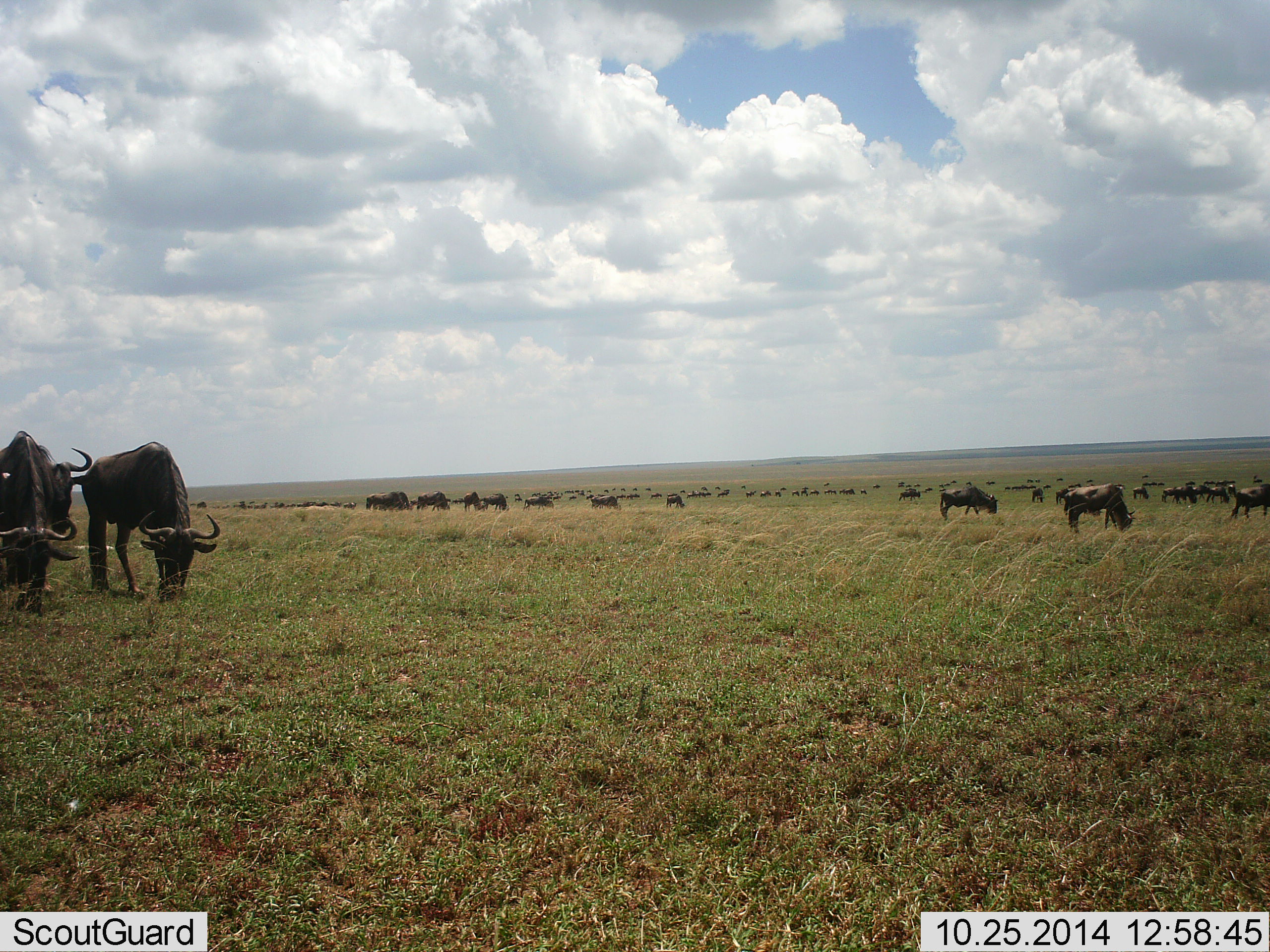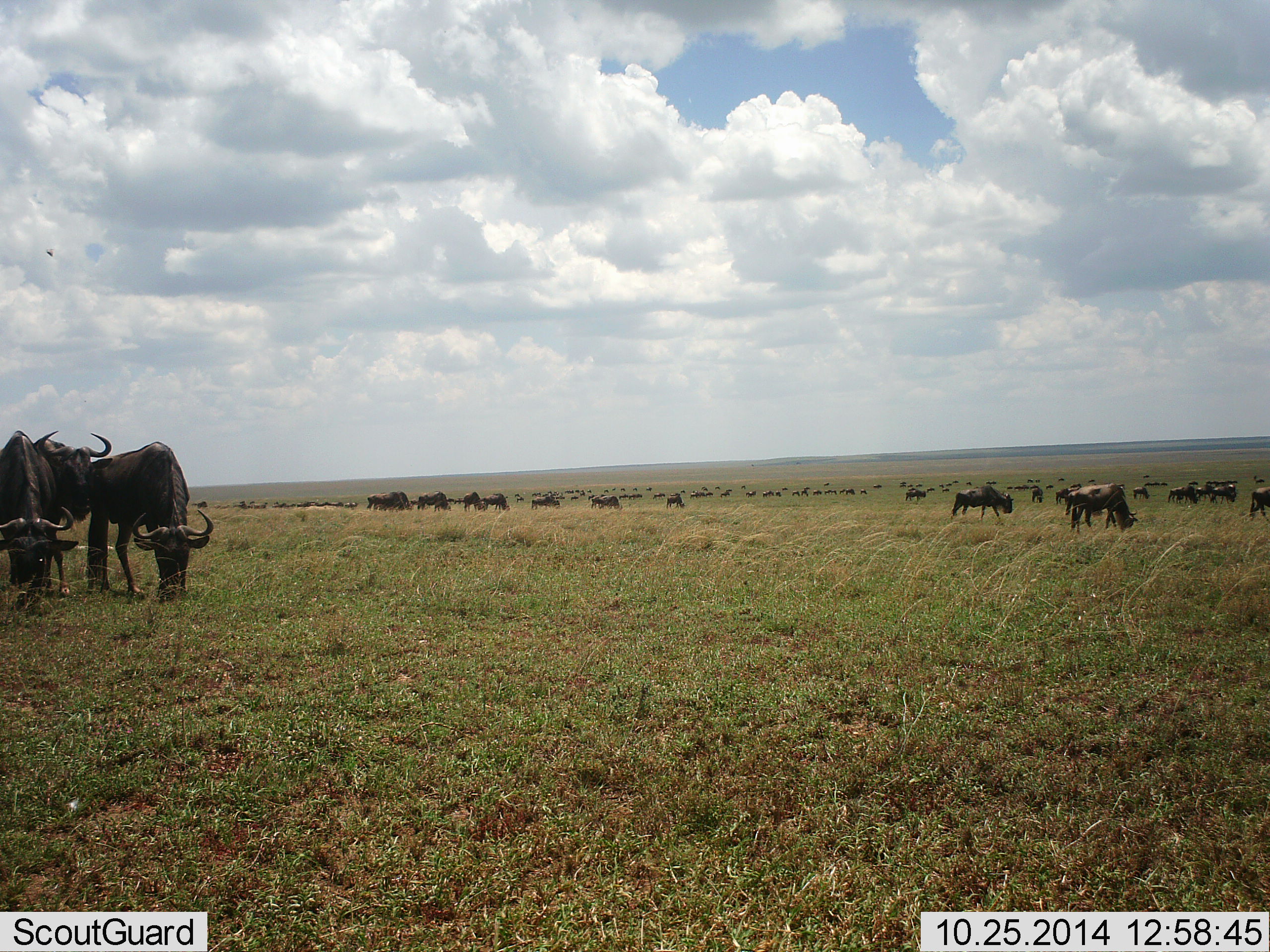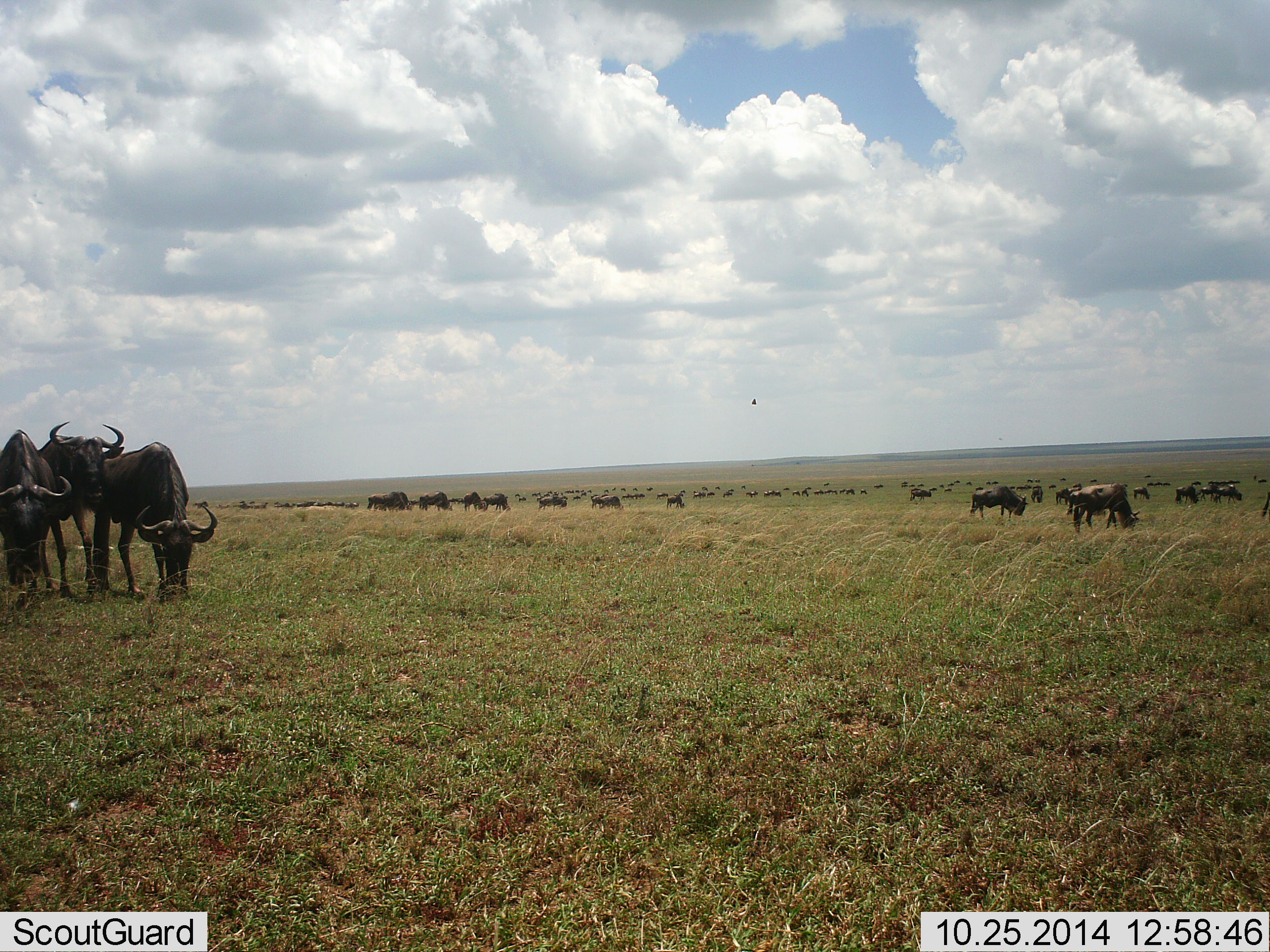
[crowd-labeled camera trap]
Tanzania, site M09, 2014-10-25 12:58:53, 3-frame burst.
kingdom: Animalia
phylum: Chordata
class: Mammalia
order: Artiodactyla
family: Bovidae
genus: Connochaetes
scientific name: Connochaetes taurinus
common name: blue wildebeest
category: wildebeest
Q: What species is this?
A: Wildebeest (blue wildebeest) (Connochaetes taurinus).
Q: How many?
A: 51+.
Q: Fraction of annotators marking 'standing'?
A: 33%.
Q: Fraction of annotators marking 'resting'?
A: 0%.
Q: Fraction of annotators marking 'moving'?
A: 42%.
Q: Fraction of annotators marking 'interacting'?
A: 0%.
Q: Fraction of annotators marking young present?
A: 0%.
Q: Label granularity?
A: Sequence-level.